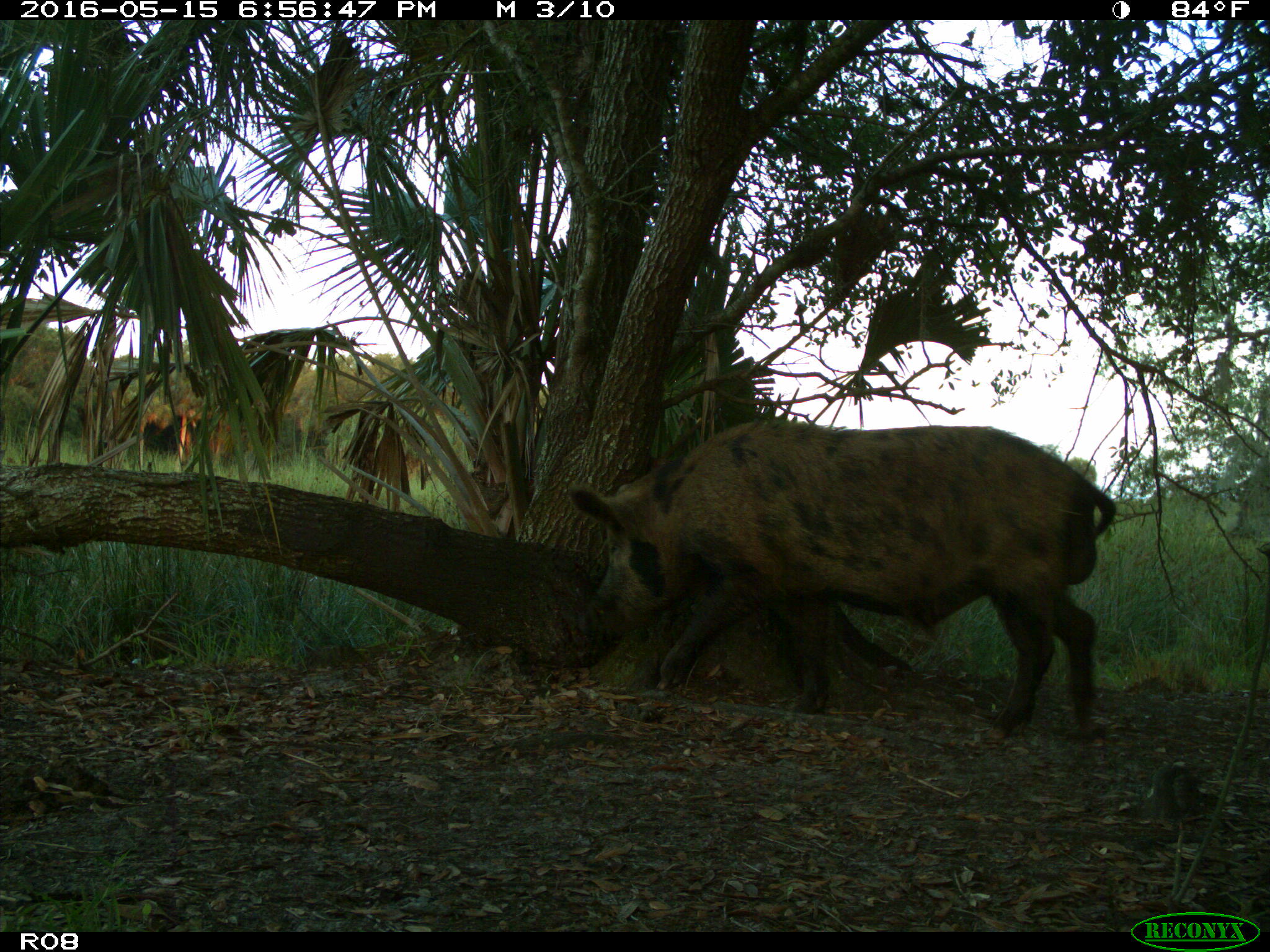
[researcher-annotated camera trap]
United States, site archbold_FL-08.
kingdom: Animalia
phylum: Chordata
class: Mammalia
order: Artiodactyla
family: Suidae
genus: Sus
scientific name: Sus scrofa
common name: wild boar